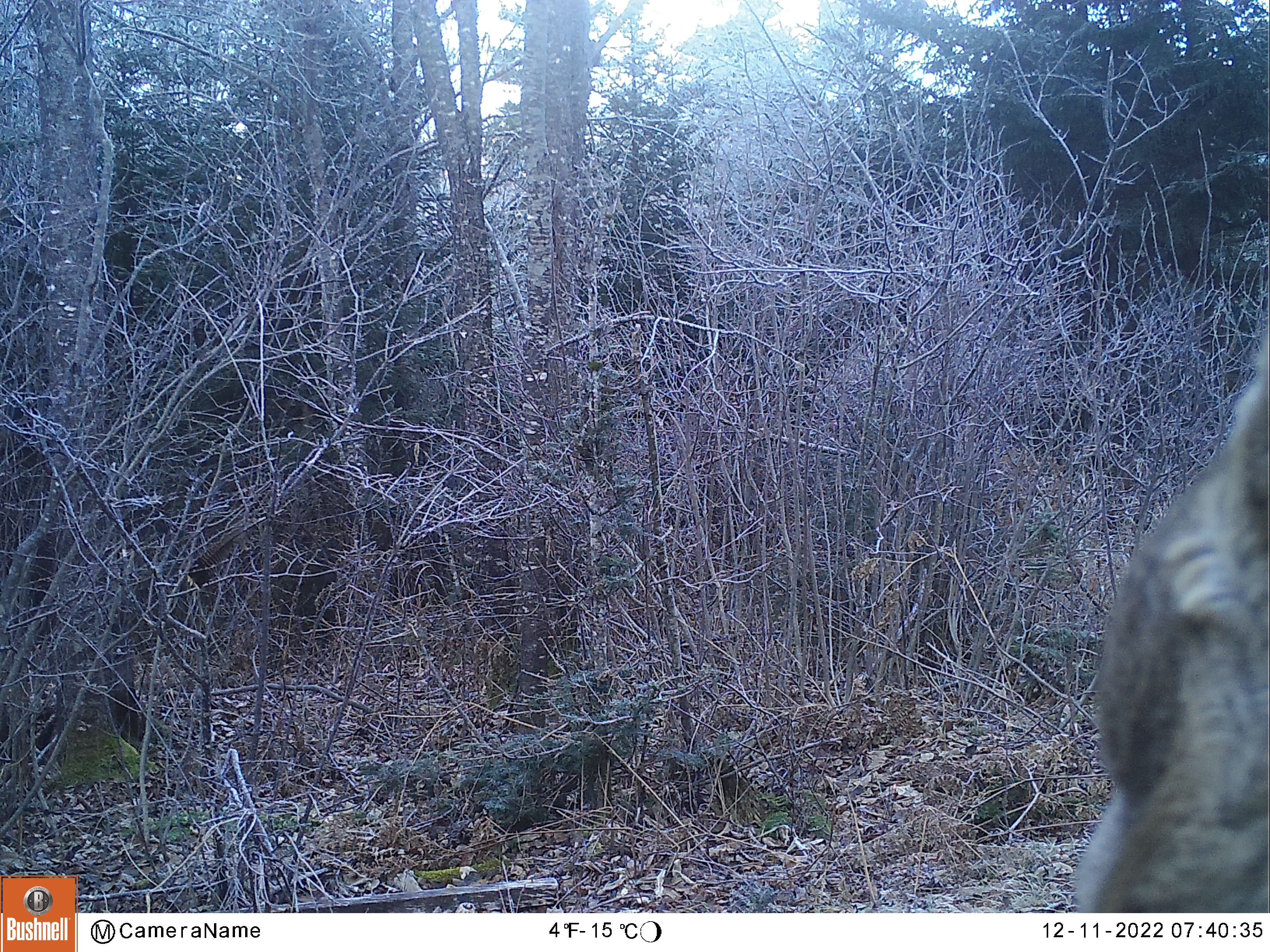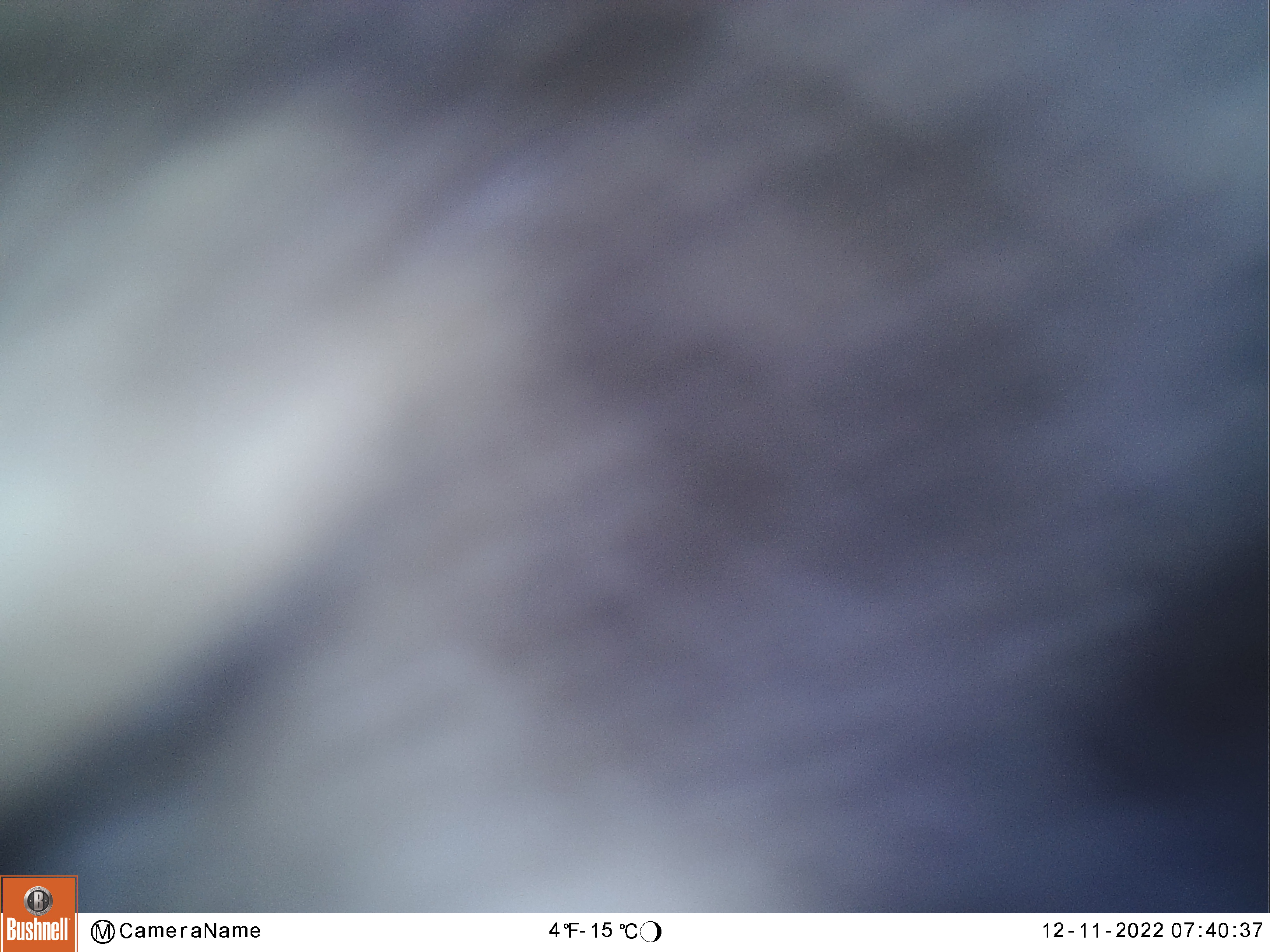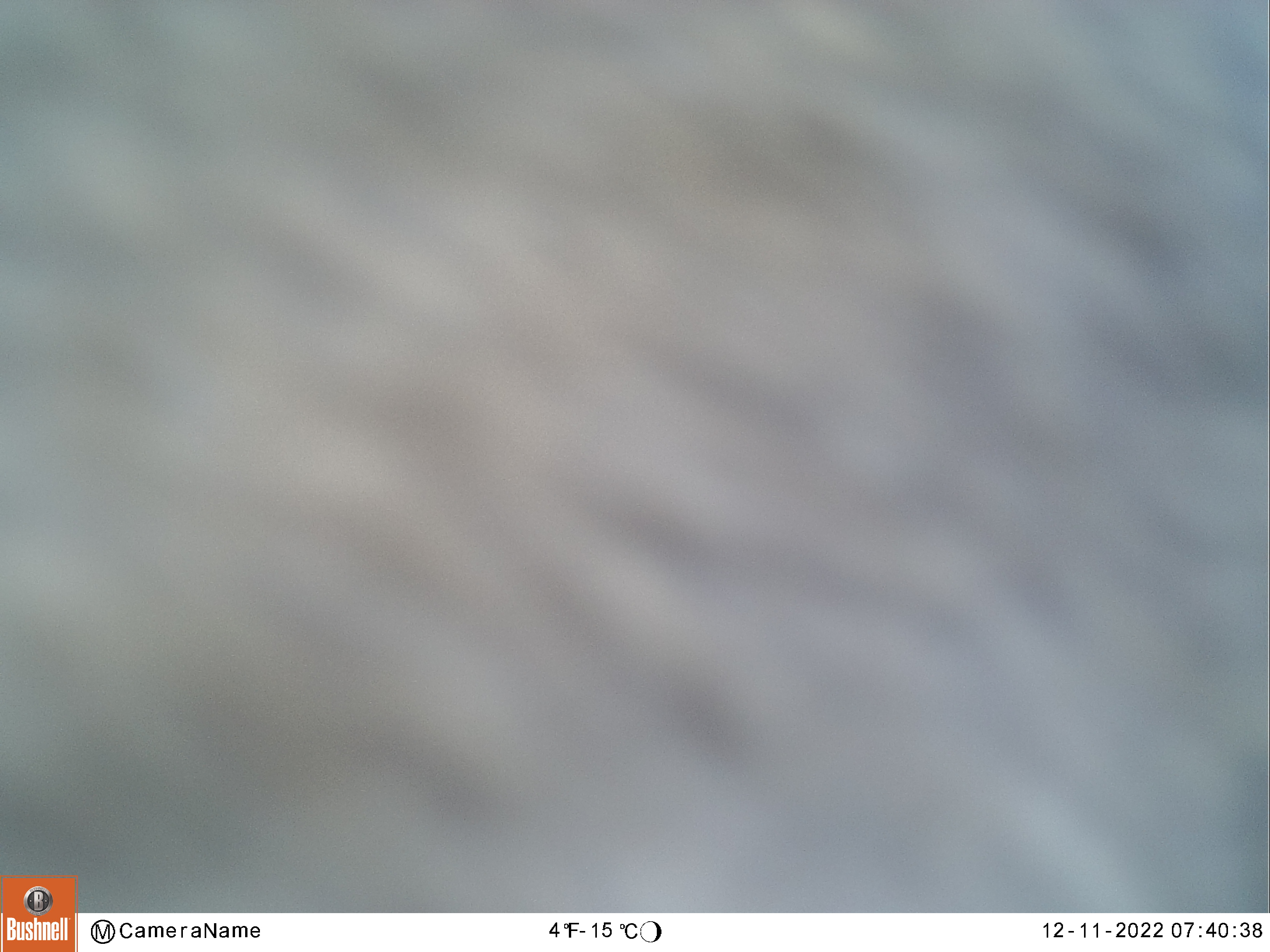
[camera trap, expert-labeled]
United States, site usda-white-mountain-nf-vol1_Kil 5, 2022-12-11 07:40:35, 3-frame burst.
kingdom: Animalia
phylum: Chordata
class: Mammalia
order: Artiodactyla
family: Cervidae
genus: Alces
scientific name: Alces alces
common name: moose